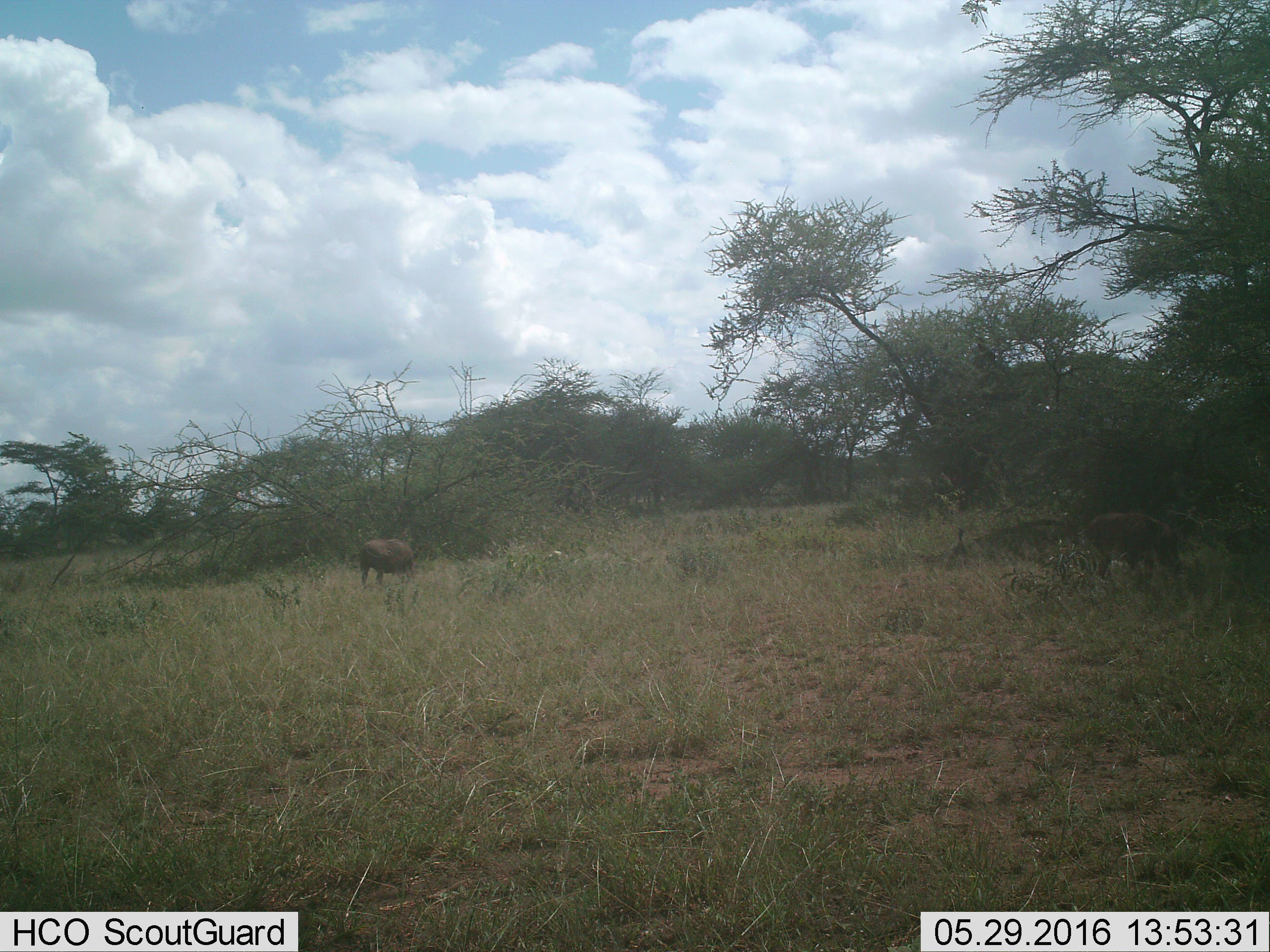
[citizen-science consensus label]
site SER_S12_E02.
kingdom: Animalia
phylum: Chordata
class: Mammalia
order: Artiodactyla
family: Suidae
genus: Phacochoerus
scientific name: Phacochoerus africanus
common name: warthog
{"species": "warthog (Phacochoerus africanus)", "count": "2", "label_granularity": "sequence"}